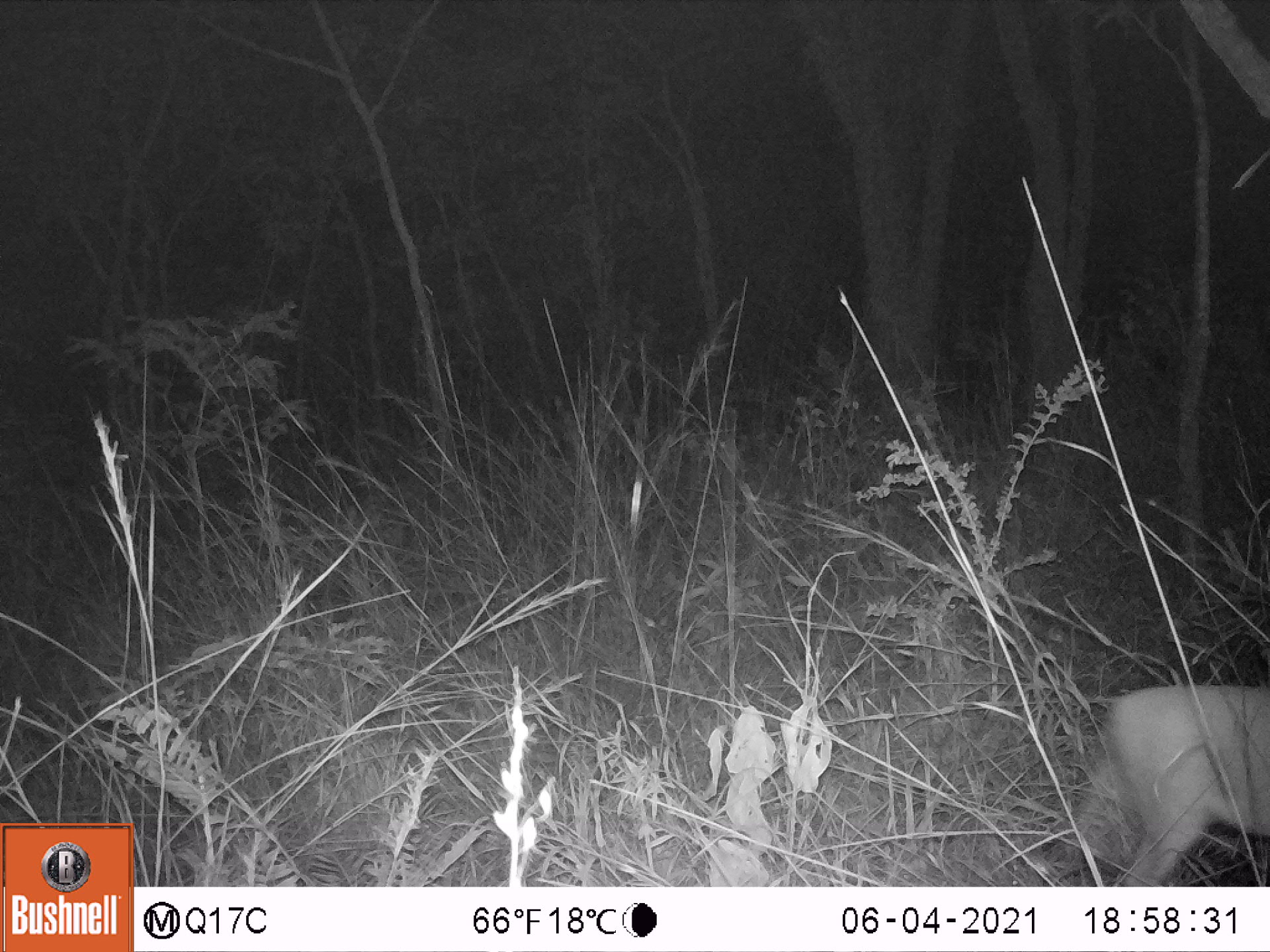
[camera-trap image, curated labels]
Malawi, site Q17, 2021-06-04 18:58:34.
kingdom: Animalia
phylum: Chordata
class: Mammalia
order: Artiodactyla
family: Bovidae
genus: Sylvicapra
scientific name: Sylvicapra grimmia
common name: common duiker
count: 1